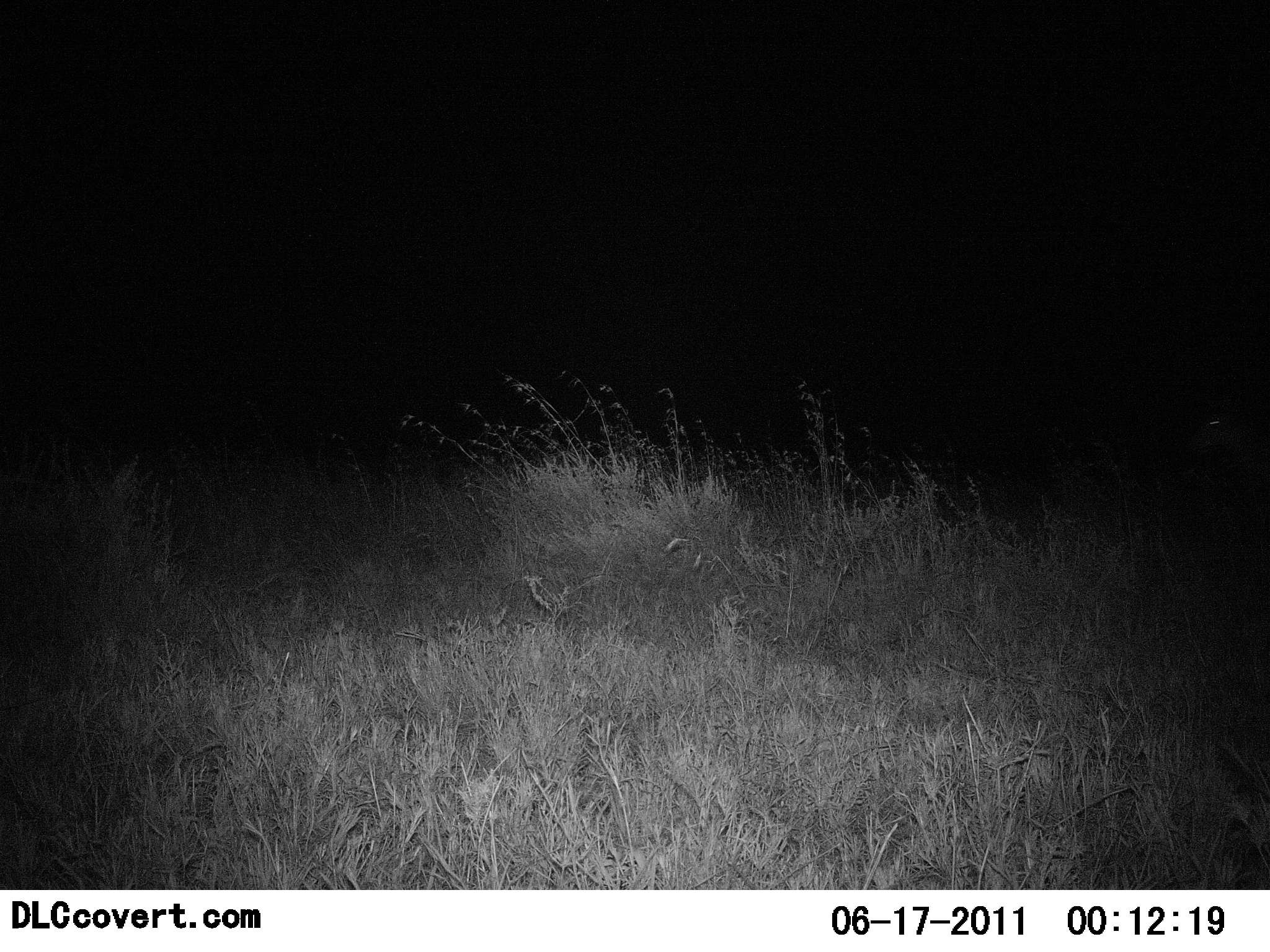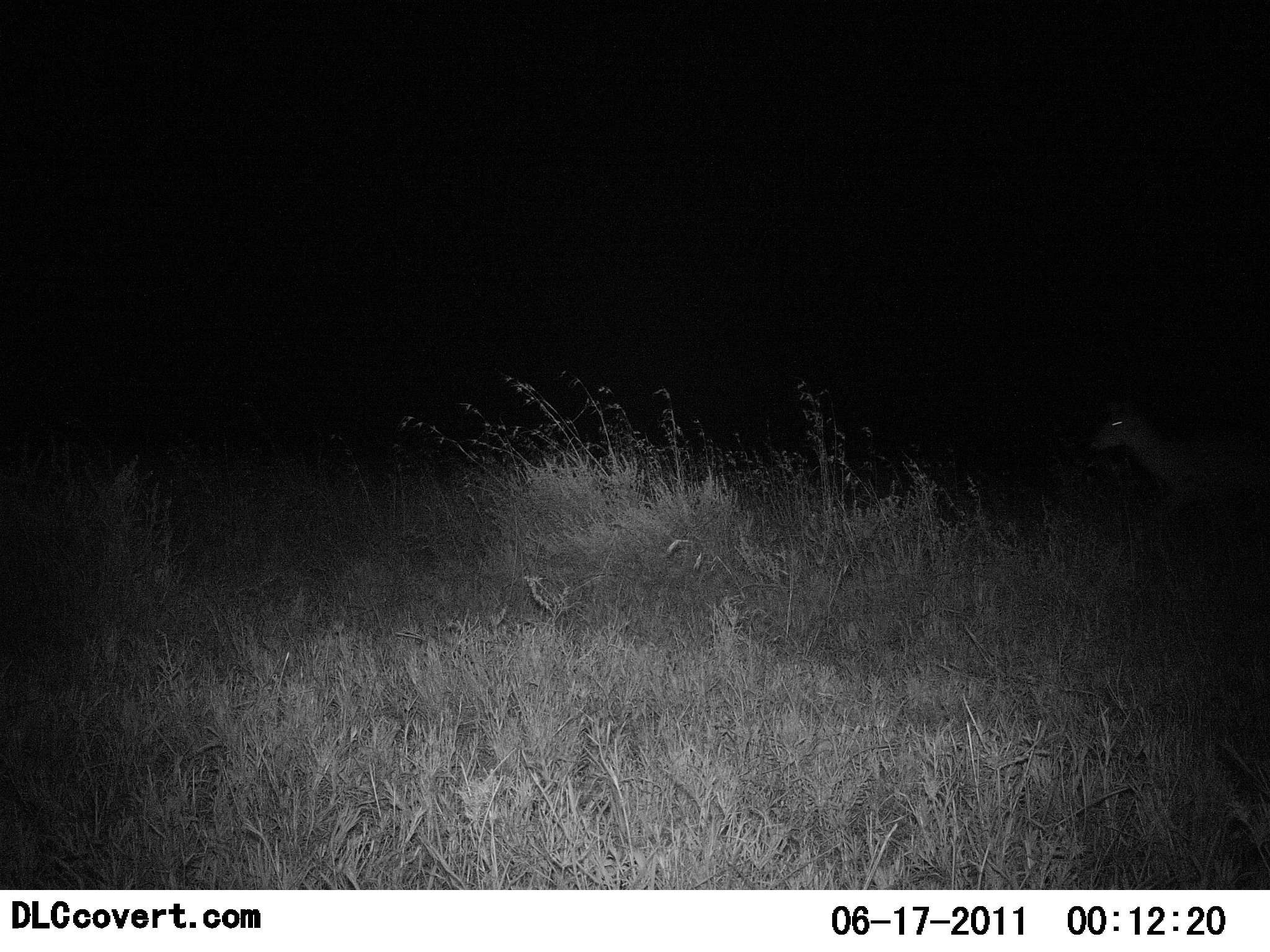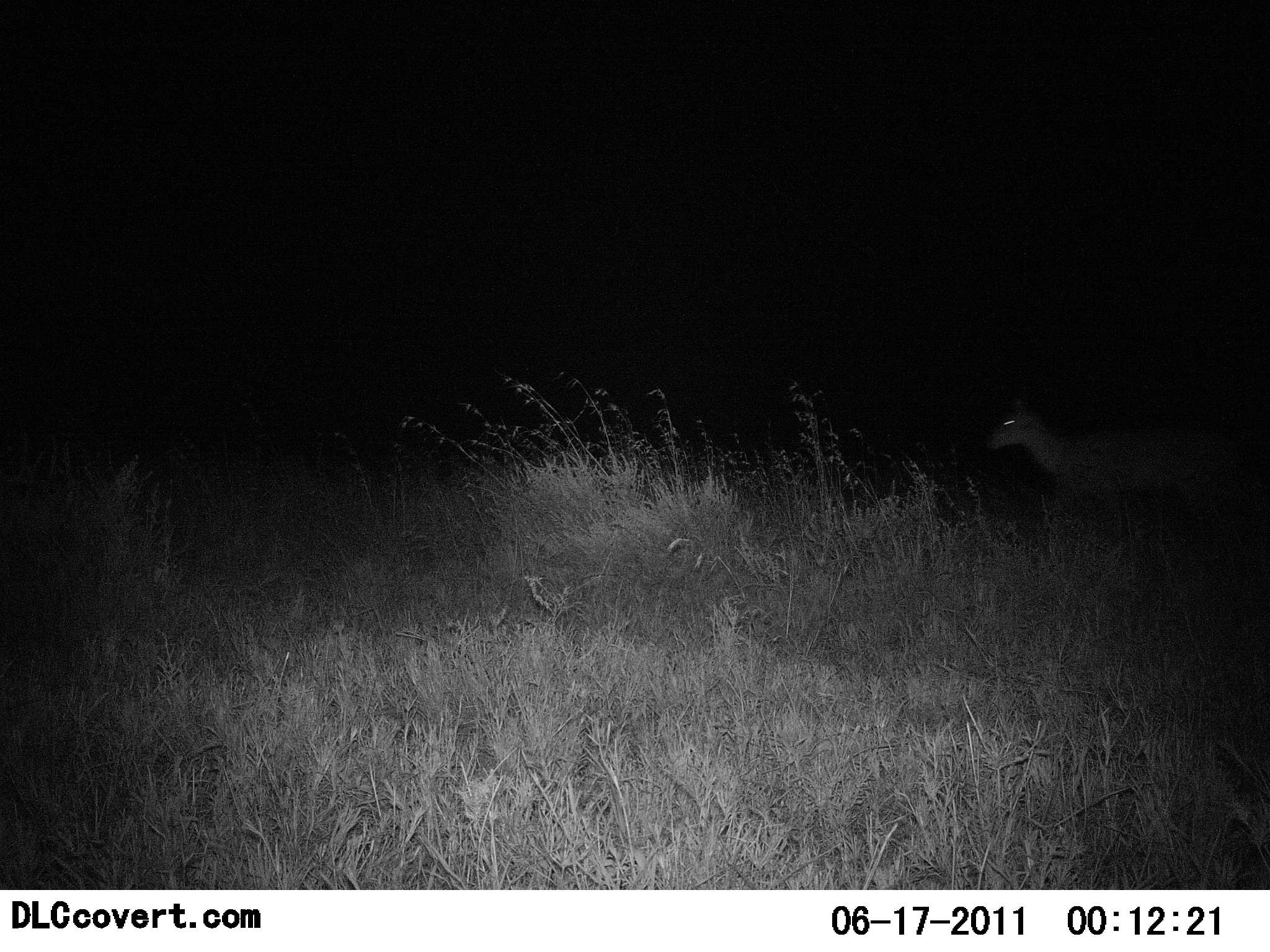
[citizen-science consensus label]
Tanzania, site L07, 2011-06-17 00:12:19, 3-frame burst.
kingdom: Animalia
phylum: Chordata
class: Mammalia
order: Artiodactyla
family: Bovidae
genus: Redunca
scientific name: Redunca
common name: reedbuck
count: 1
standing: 0%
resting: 0%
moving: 100%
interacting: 0%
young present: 0%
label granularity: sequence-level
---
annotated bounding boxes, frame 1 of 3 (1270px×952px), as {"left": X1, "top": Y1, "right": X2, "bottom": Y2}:
animal: {"left": 1180, "top": 378, "right": 1269, "bottom": 553}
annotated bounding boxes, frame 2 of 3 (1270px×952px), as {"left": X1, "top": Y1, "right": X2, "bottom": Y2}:
animal: {"left": 1083, "top": 391, "right": 1270, "bottom": 565}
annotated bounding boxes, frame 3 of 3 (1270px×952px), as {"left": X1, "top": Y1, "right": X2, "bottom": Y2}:
animal: {"left": 984, "top": 392, "right": 1247, "bottom": 583}